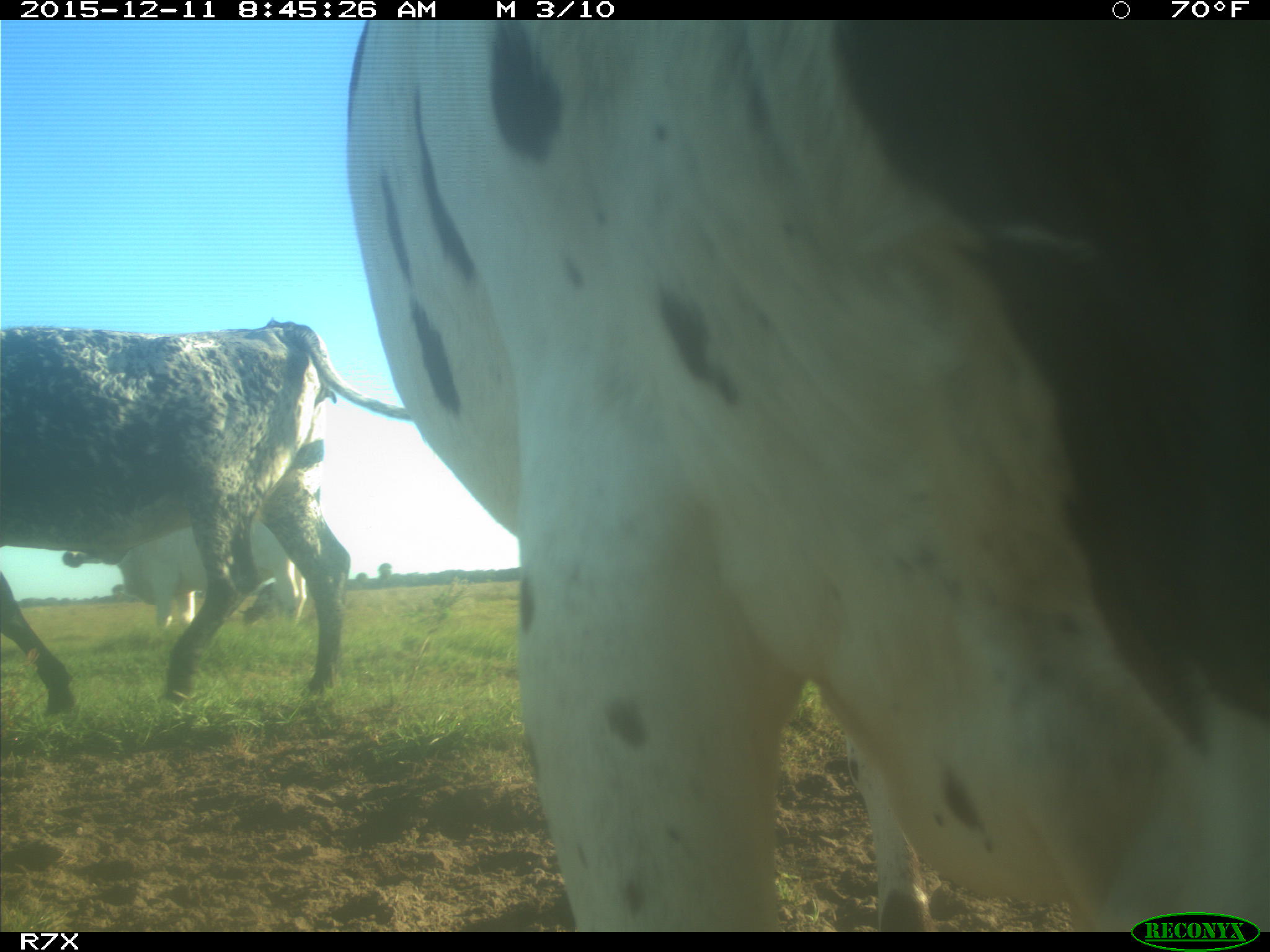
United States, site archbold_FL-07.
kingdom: Animalia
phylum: Chordata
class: Mammalia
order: Artiodactyla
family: Bovidae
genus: Bos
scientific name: Bos taurus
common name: domestic cow